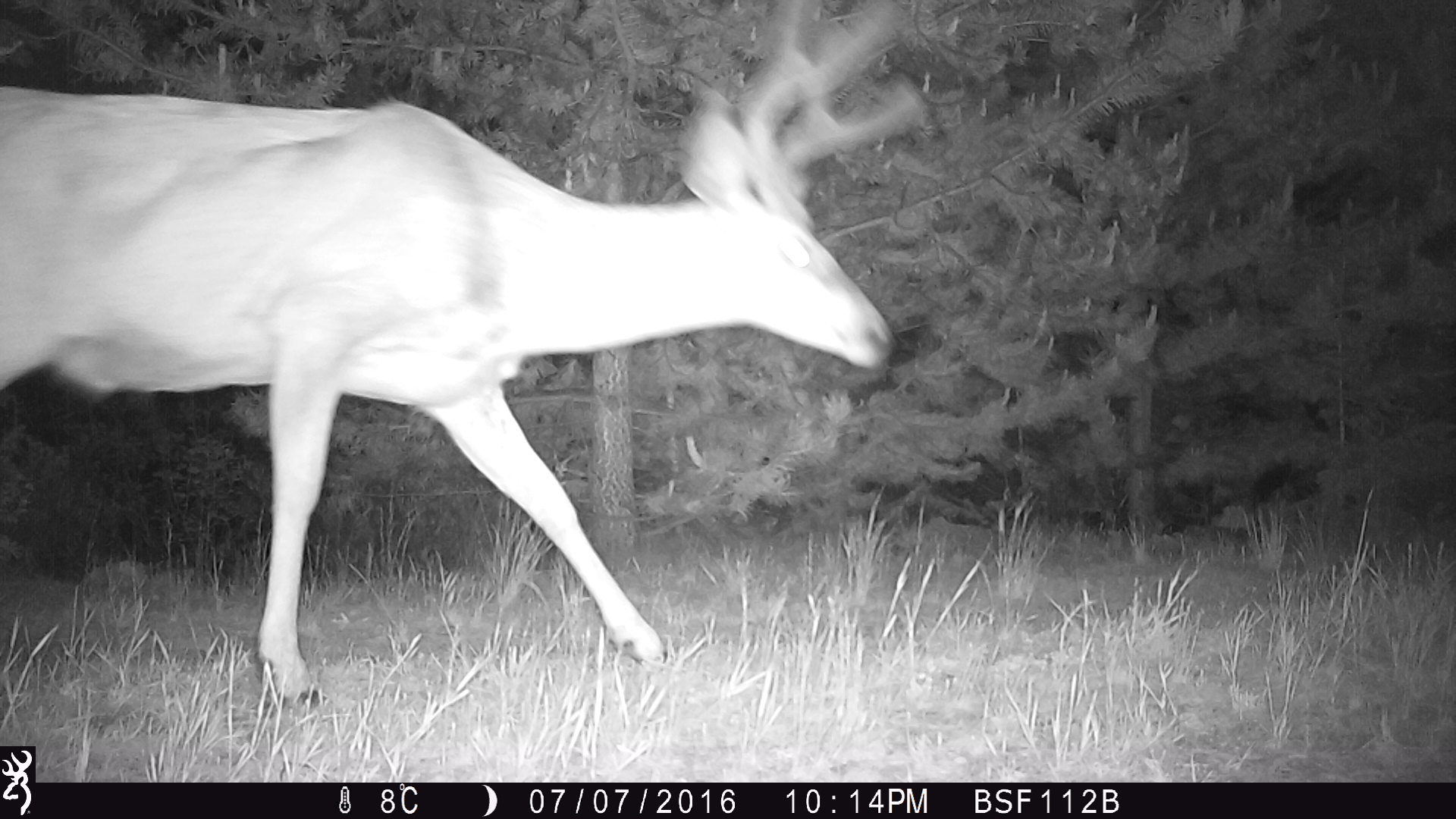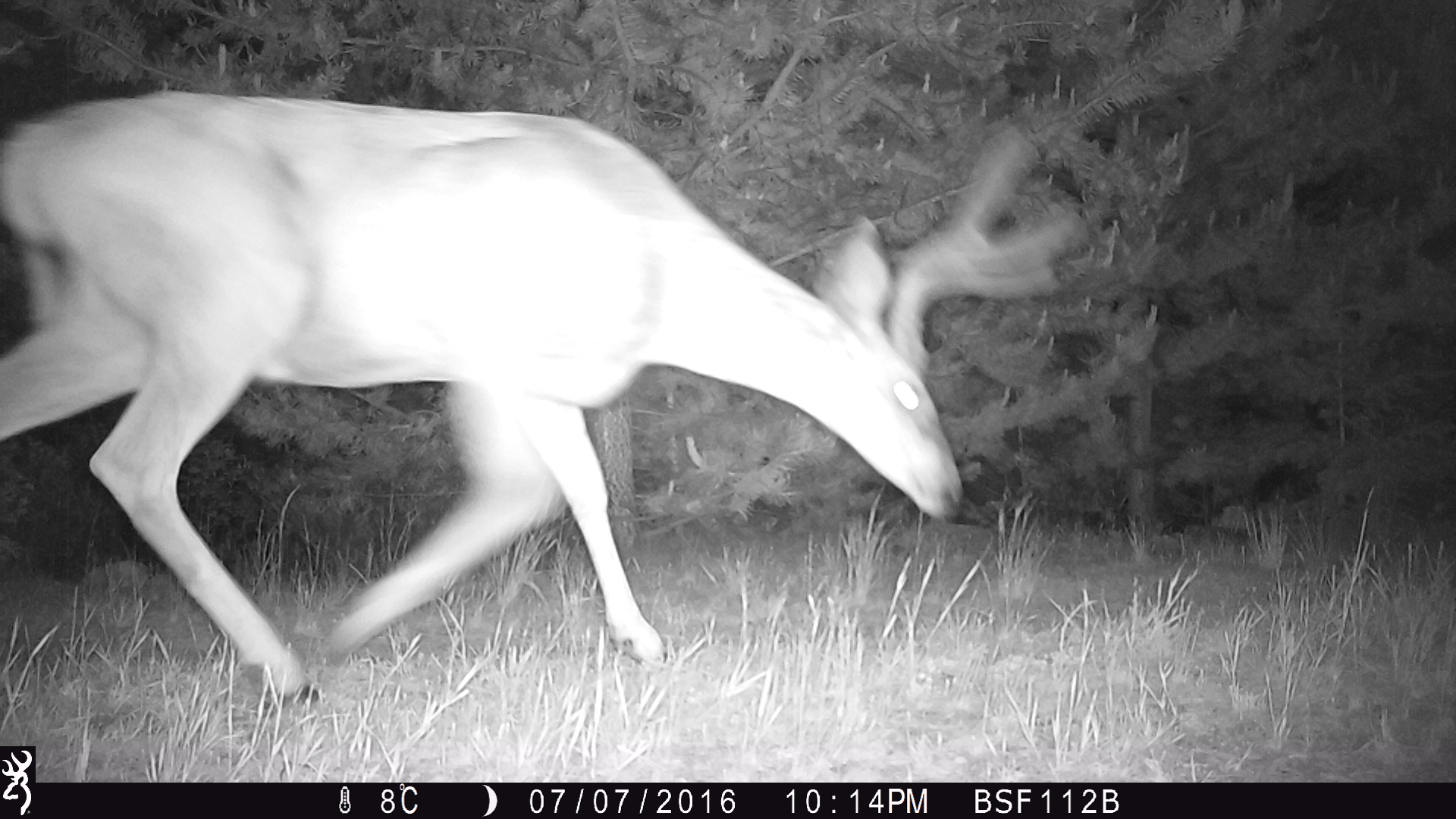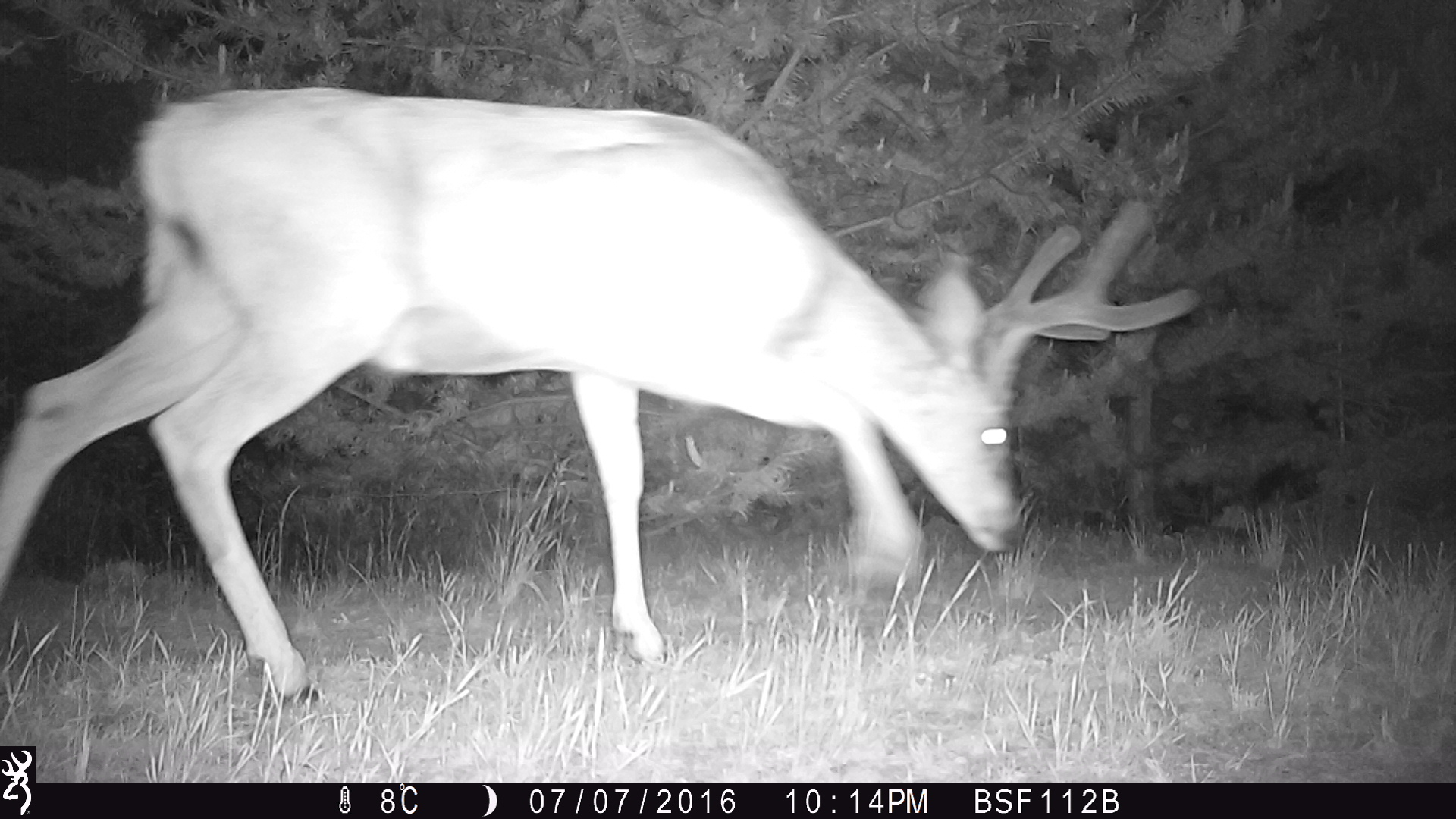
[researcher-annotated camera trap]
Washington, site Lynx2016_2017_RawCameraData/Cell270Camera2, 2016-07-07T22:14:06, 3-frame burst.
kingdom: Animalia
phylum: Chordata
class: Mammalia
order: Artiodactyla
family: Cervidae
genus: Odocoileus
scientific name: Odocoileus hemionus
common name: mule deer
Odocoileus hemionus (mule deer). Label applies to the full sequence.